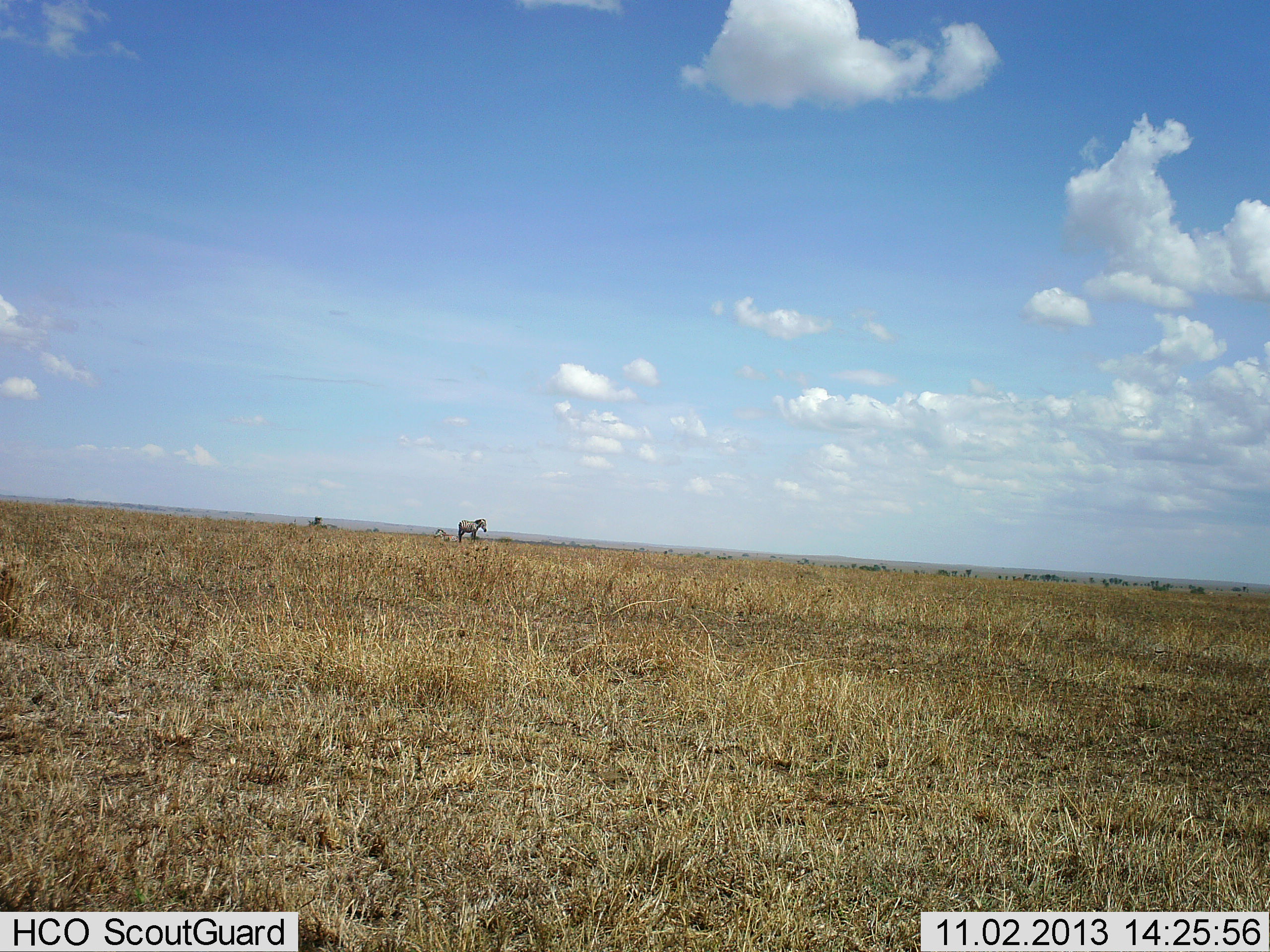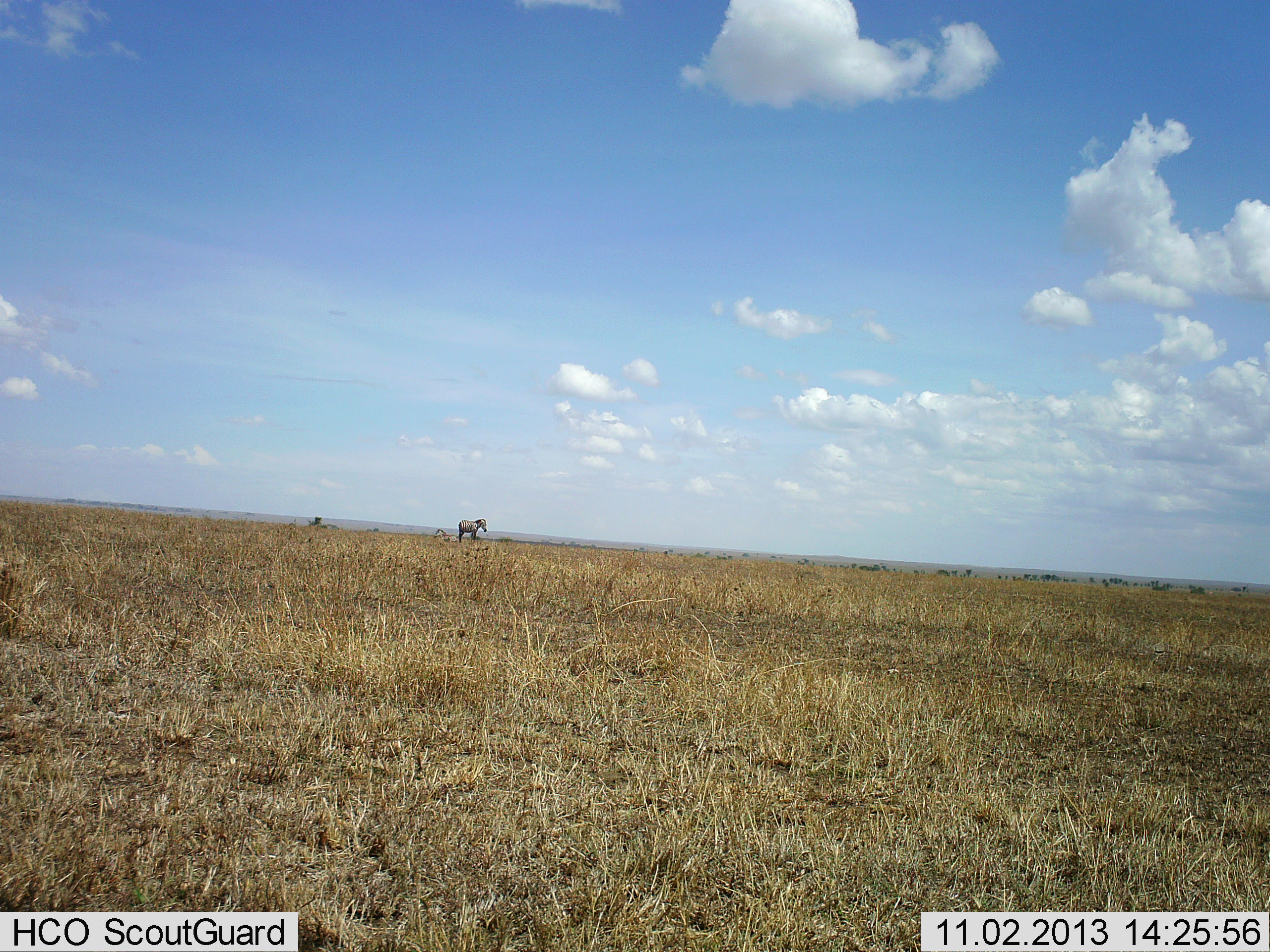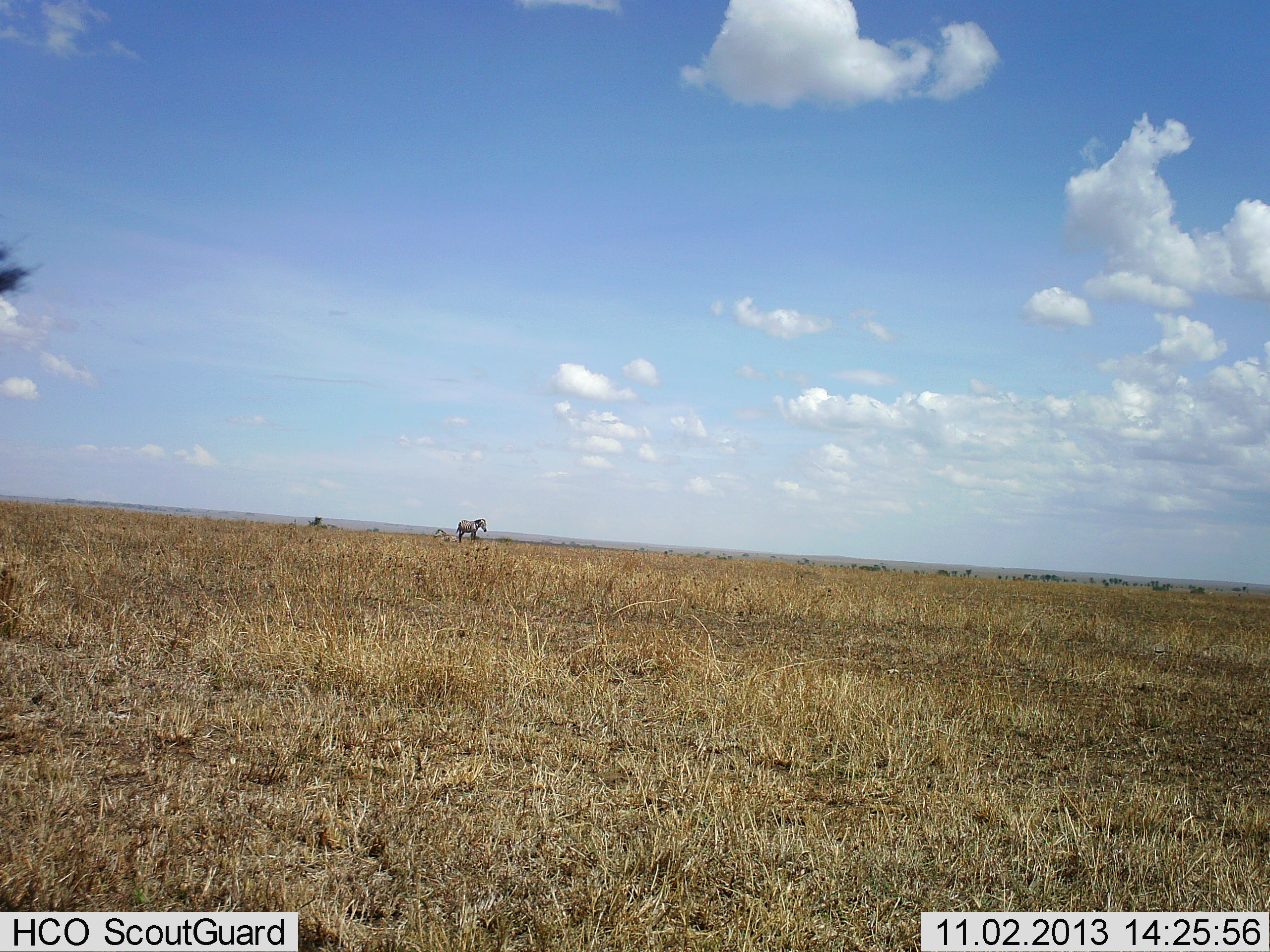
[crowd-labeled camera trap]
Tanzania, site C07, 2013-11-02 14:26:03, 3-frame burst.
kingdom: Animalia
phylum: Chordata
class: Mammalia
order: Perissodactyla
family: Equidae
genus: Equus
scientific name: Equus quagga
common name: plains zebra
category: zebra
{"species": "zebra (plains zebra) (Equus quagga)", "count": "2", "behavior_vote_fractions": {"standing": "100%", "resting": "10%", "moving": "0%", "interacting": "0%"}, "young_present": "10%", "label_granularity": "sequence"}